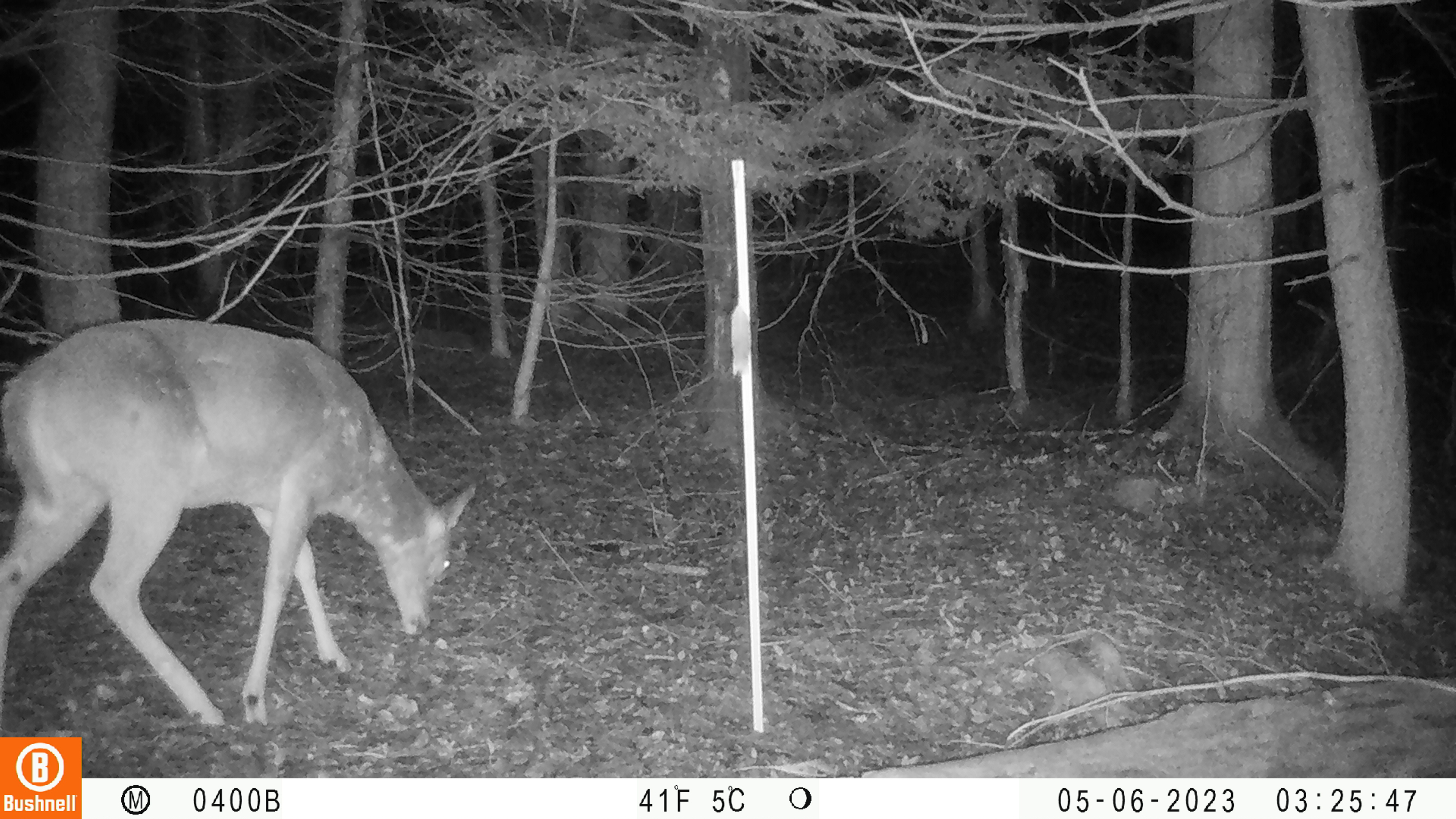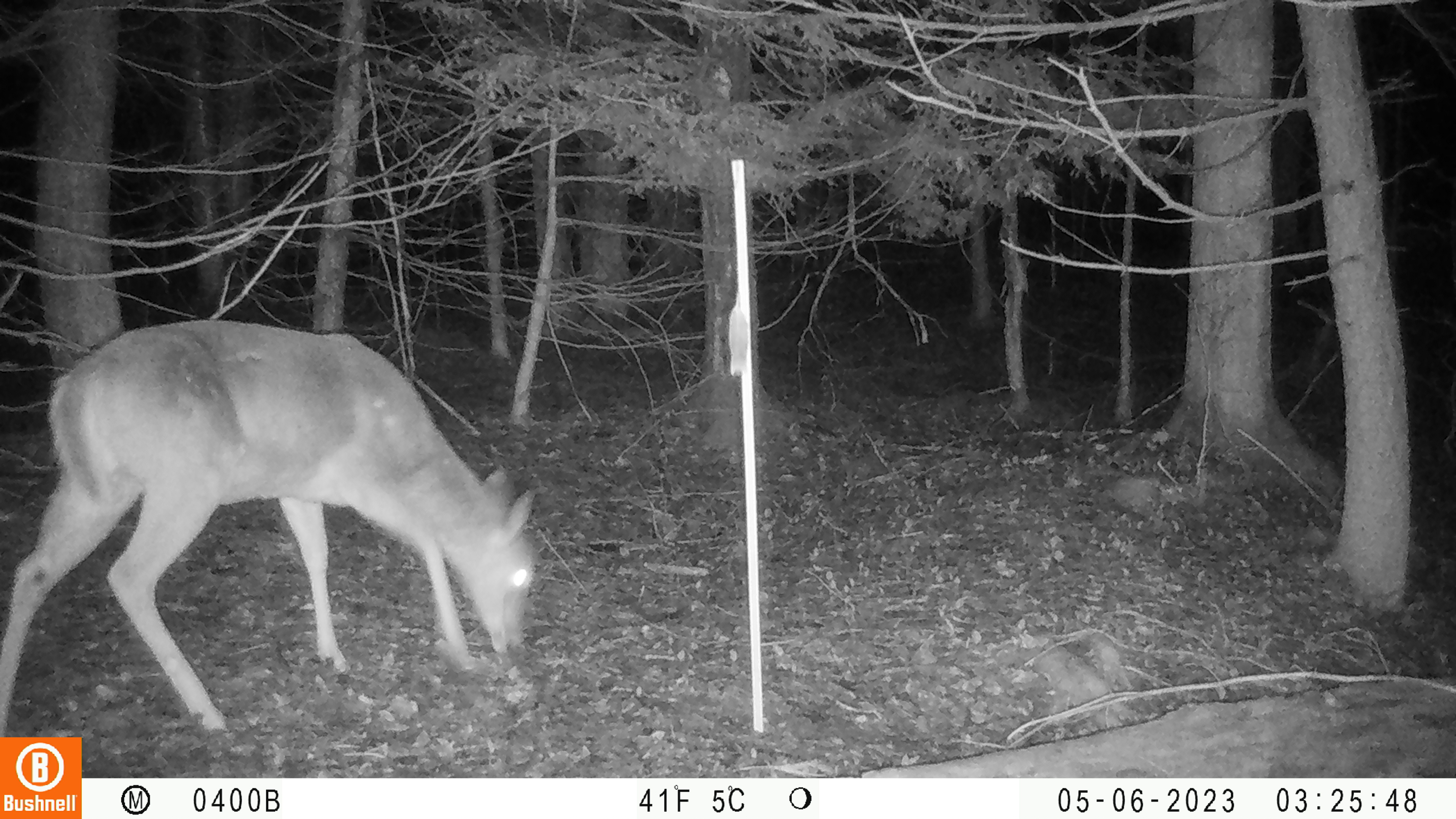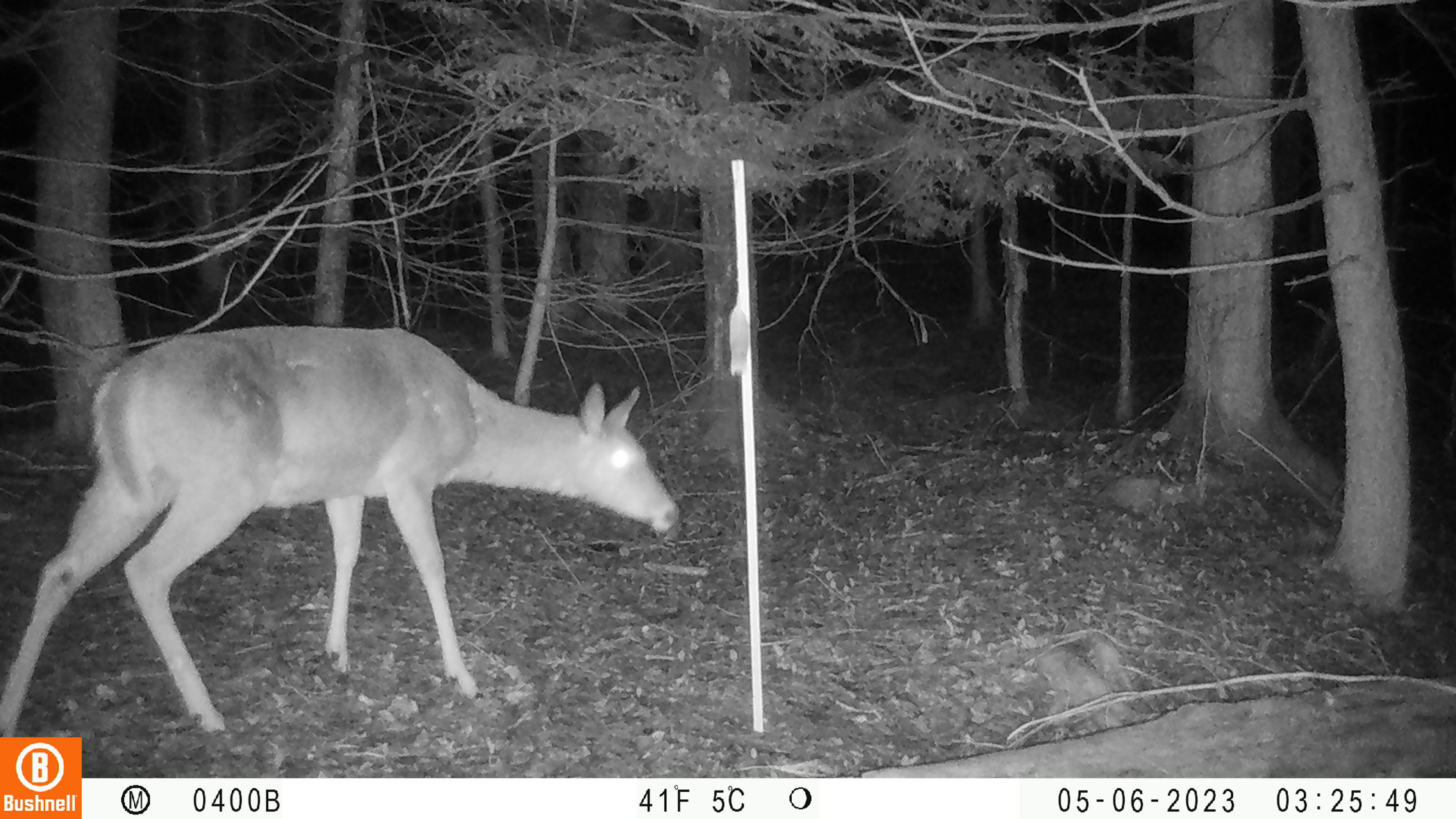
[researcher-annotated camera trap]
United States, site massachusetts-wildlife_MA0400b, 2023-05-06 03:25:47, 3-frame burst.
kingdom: Animalia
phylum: Chordata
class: Mammalia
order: Artiodactyla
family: Cervidae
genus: Odocoileus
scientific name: Odocoileus virginianus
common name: white-tailed deer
White-tailed deer (Odocoileus virginianus).